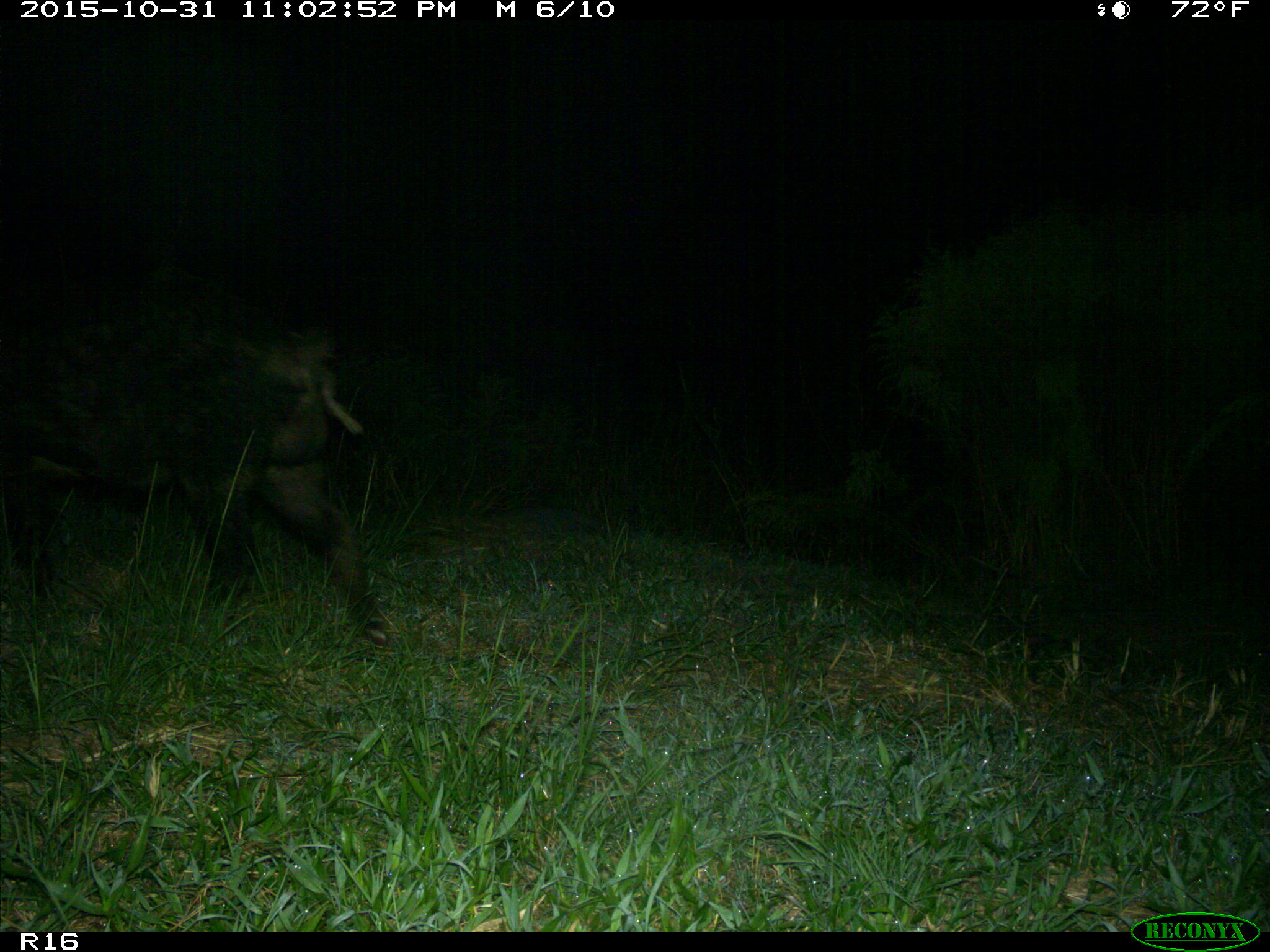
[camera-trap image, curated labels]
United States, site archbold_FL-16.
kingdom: Animalia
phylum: Chordata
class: Mammalia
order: Artiodactyla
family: Suidae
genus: Sus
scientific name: Sus scrofa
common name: wild boar